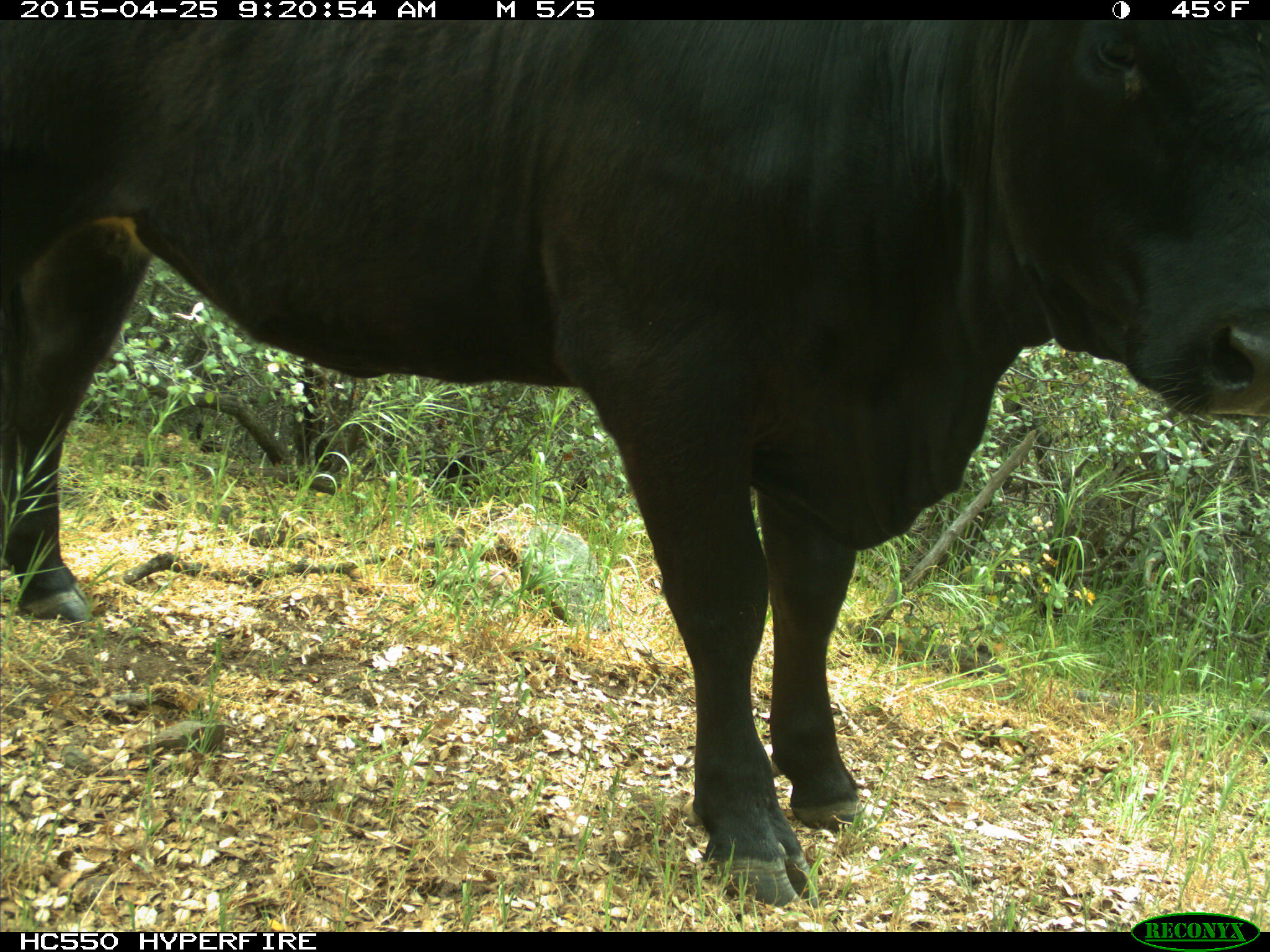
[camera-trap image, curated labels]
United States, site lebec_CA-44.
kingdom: Animalia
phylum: Chordata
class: Mammalia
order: Artiodactyla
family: Suidae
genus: Sus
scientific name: Sus scrofa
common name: wild boar